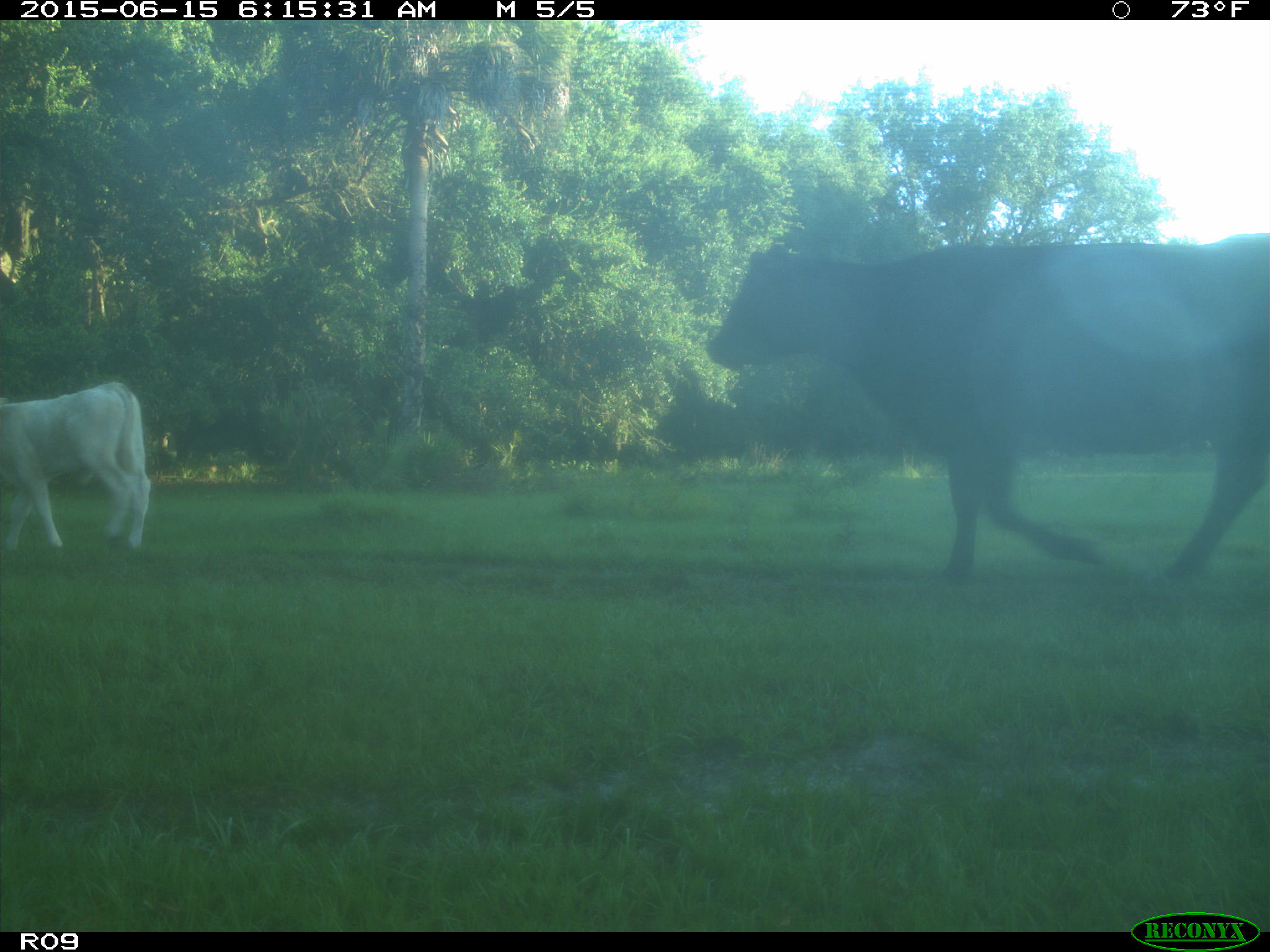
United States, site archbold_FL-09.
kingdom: Animalia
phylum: Chordata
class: Mammalia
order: Artiodactyla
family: Bovidae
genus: Bos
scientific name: Bos taurus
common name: domestic cow